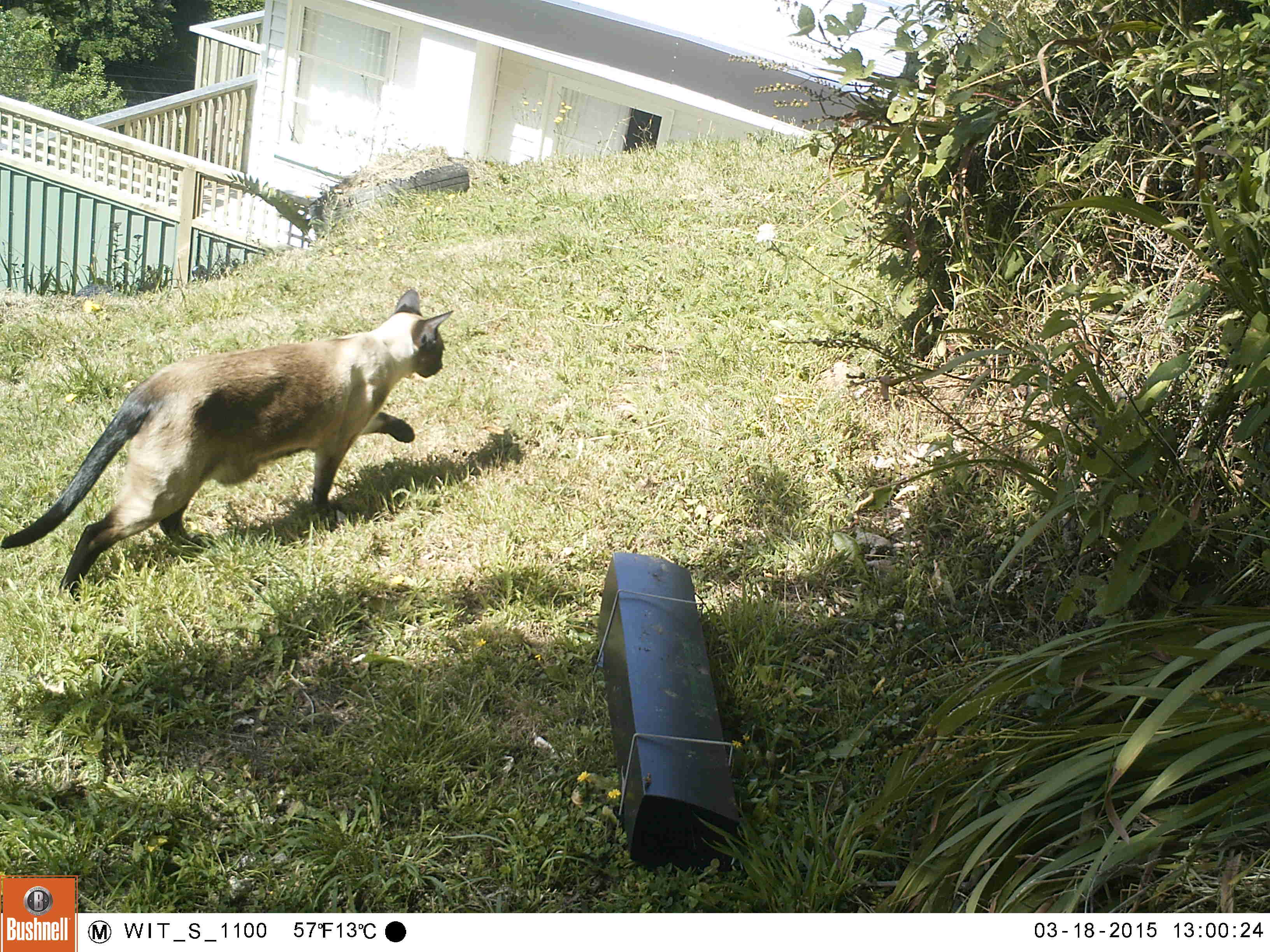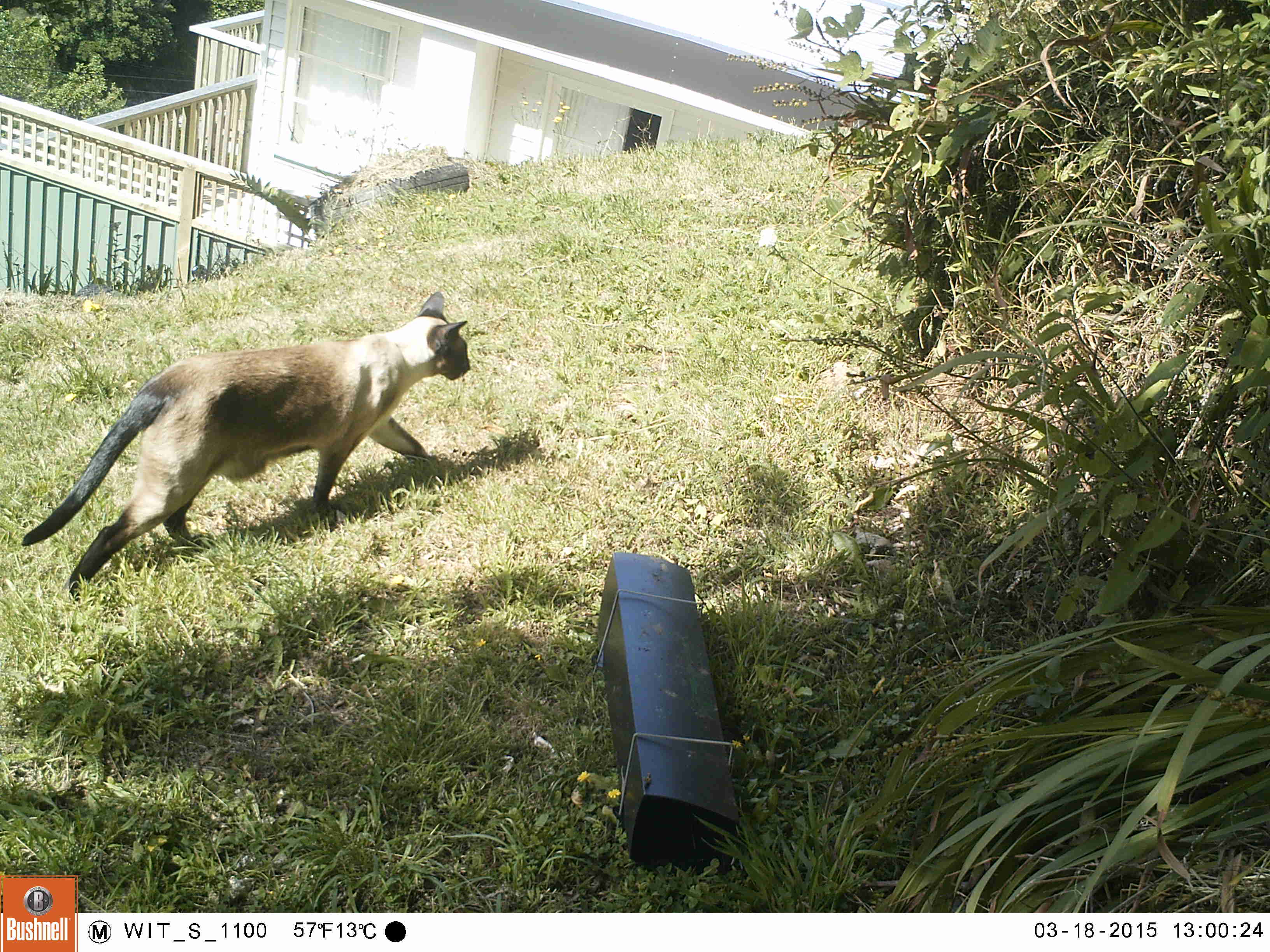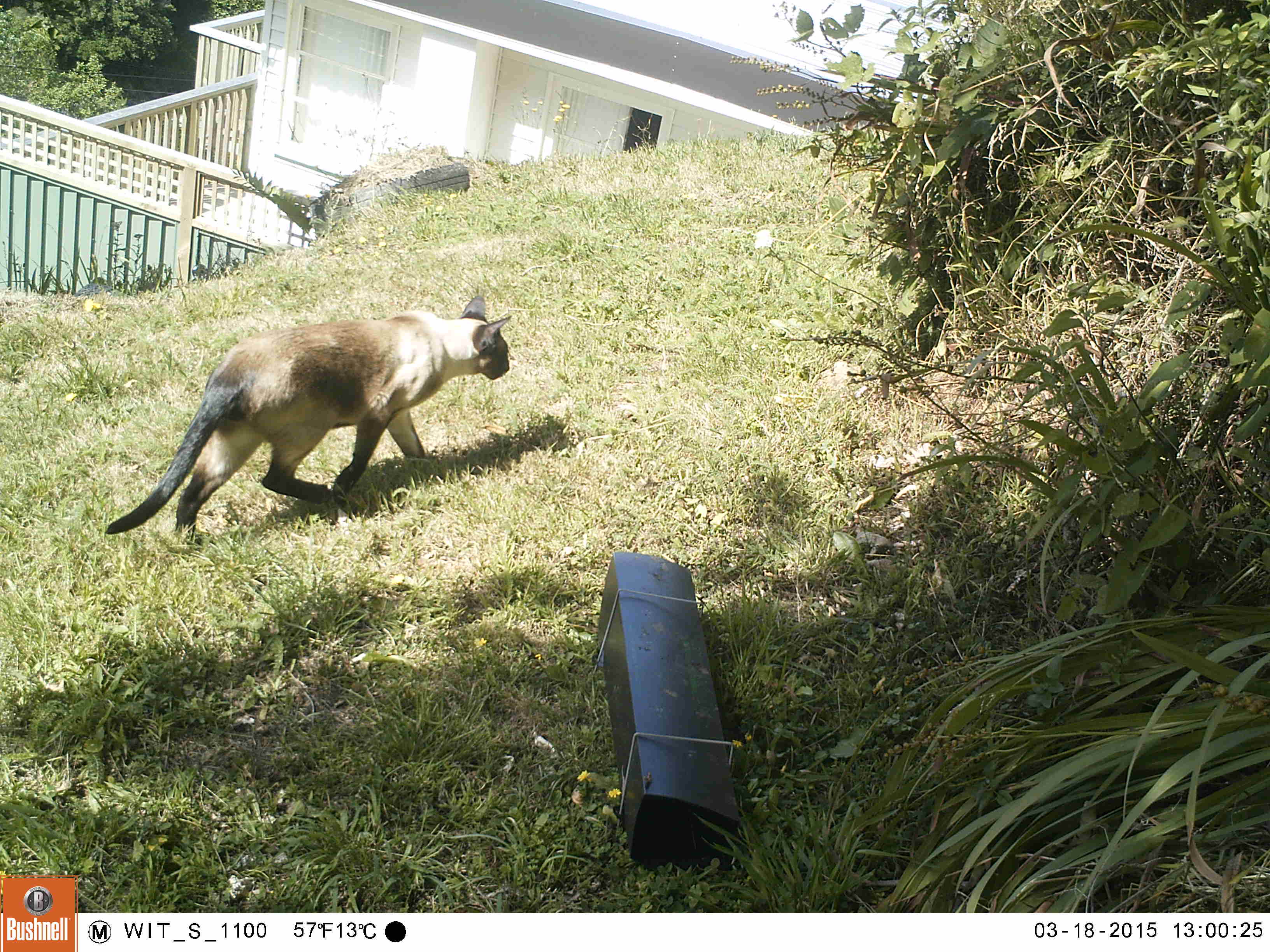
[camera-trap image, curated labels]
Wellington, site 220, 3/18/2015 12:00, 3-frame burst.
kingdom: Animalia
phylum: Chordata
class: Mammalia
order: Carnivora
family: Felidae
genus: Felis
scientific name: Felis catus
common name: cat